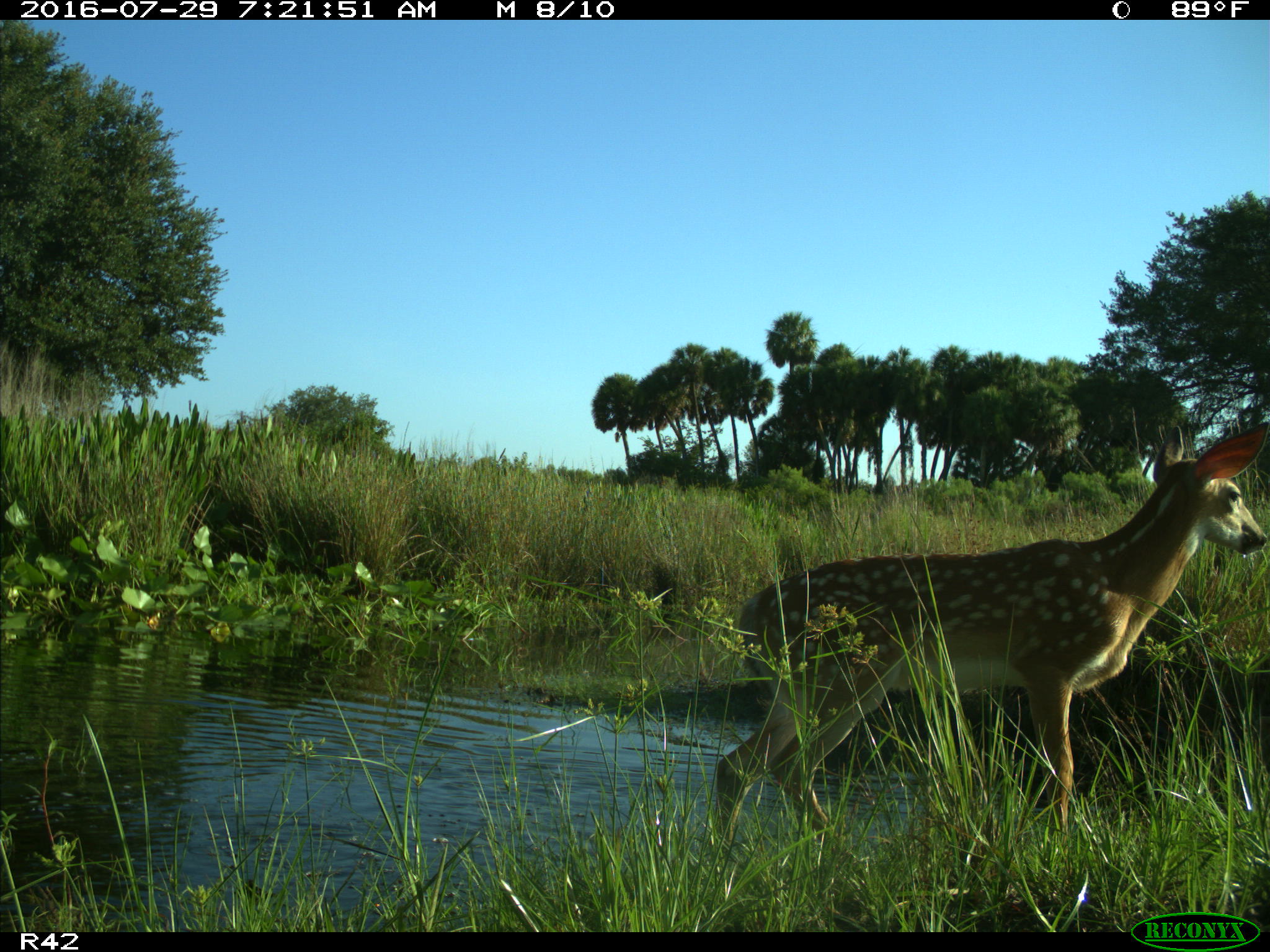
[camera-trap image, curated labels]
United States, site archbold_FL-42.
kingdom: Animalia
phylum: Chordata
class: Mammalia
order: Artiodactyla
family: Cervidae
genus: Odocoileus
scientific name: Odocoileus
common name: deer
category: unidentified deer